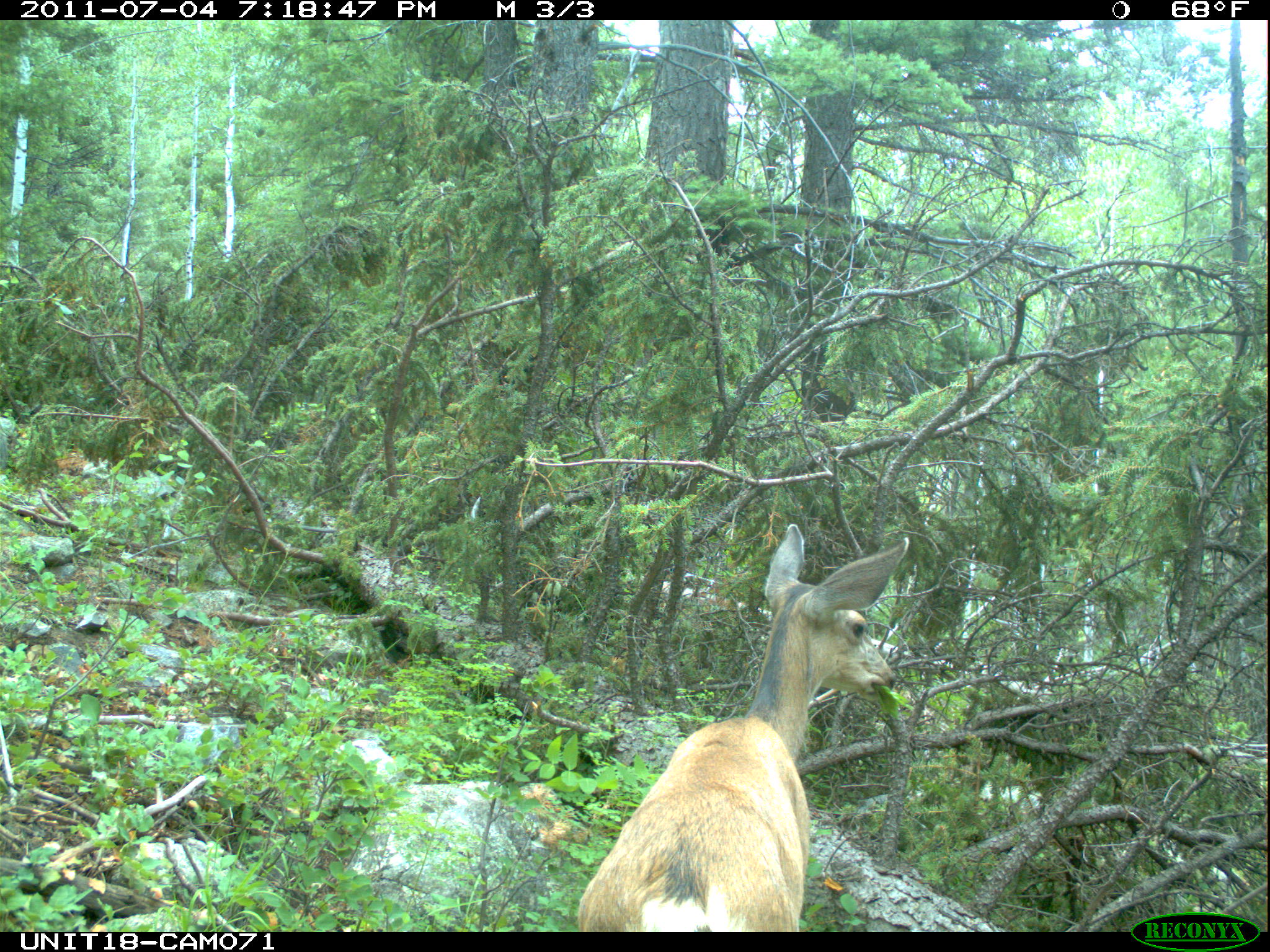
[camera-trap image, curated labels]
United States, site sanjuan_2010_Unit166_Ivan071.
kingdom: Animalia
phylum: Chordata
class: Mammalia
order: Artiodactyla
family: Cervidae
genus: Odocoileus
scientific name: Odocoileus hemionus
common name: mule deer